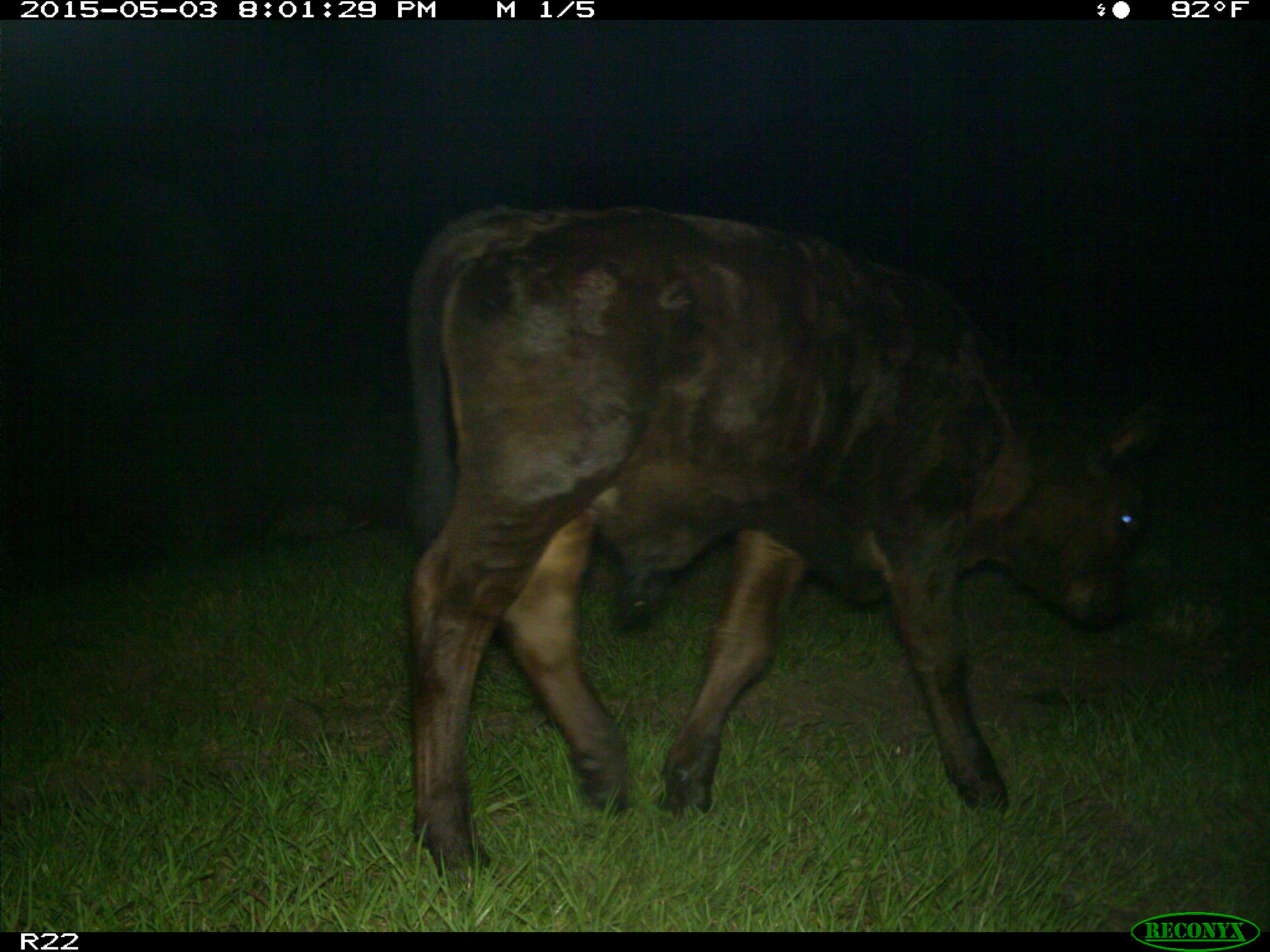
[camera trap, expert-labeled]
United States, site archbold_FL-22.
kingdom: Animalia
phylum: Chordata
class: Mammalia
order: Artiodactyla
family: Bovidae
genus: Bos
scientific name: Bos taurus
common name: domestic cow